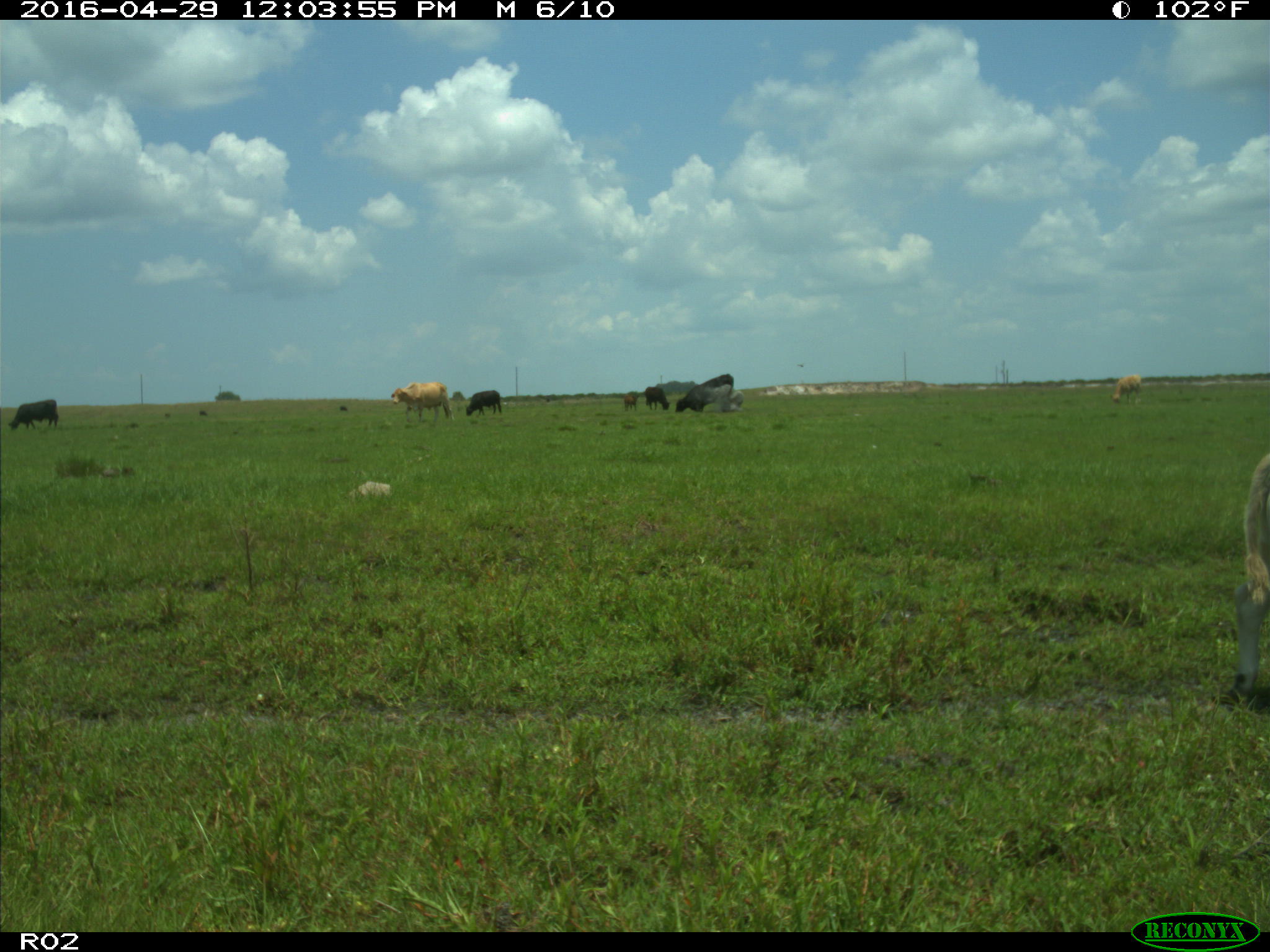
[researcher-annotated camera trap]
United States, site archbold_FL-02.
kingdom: Animalia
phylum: Chordata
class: Mammalia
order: Artiodactyla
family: Bovidae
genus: Bos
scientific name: Bos taurus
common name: domestic cow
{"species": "Bos taurus (domestic cow)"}